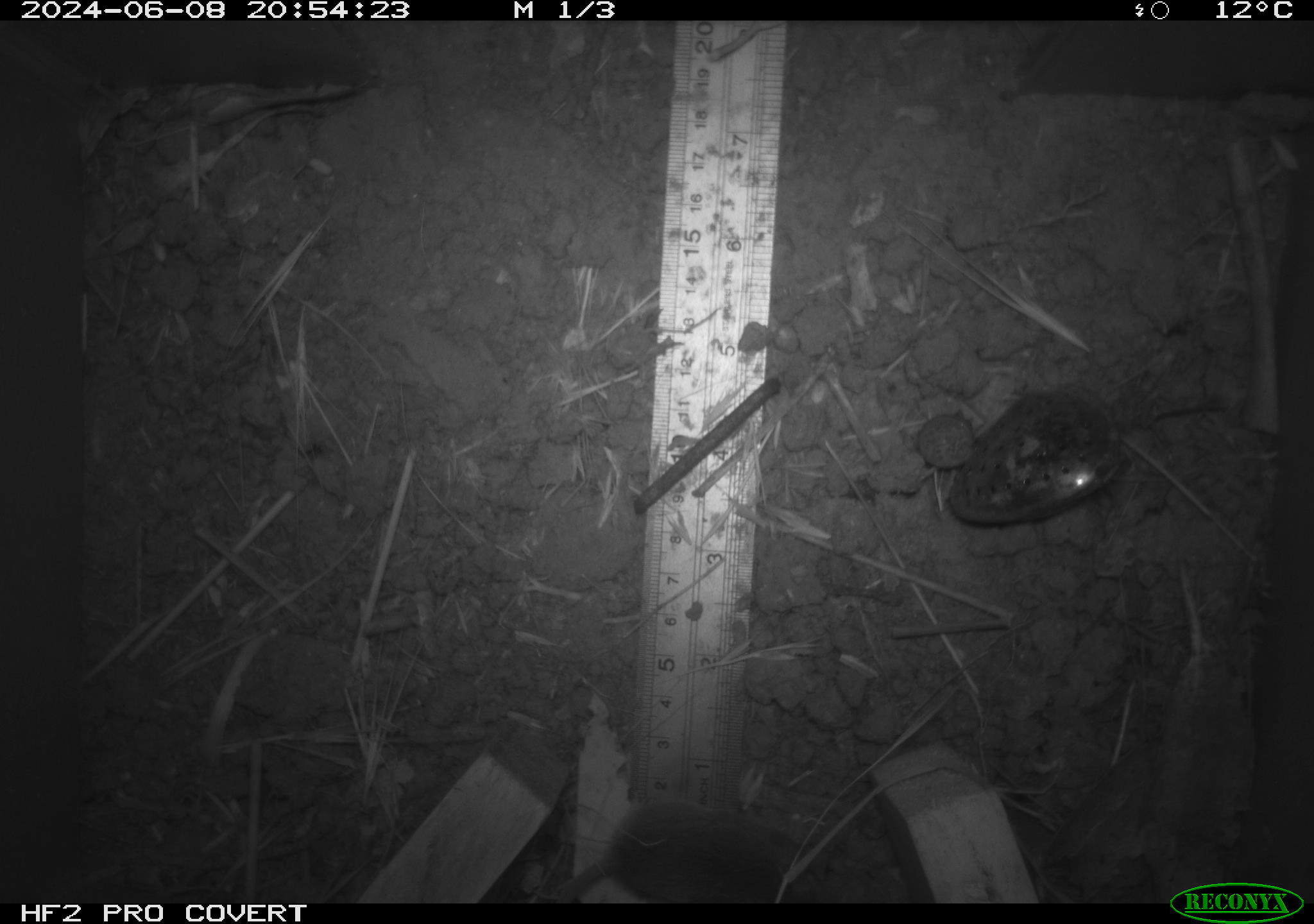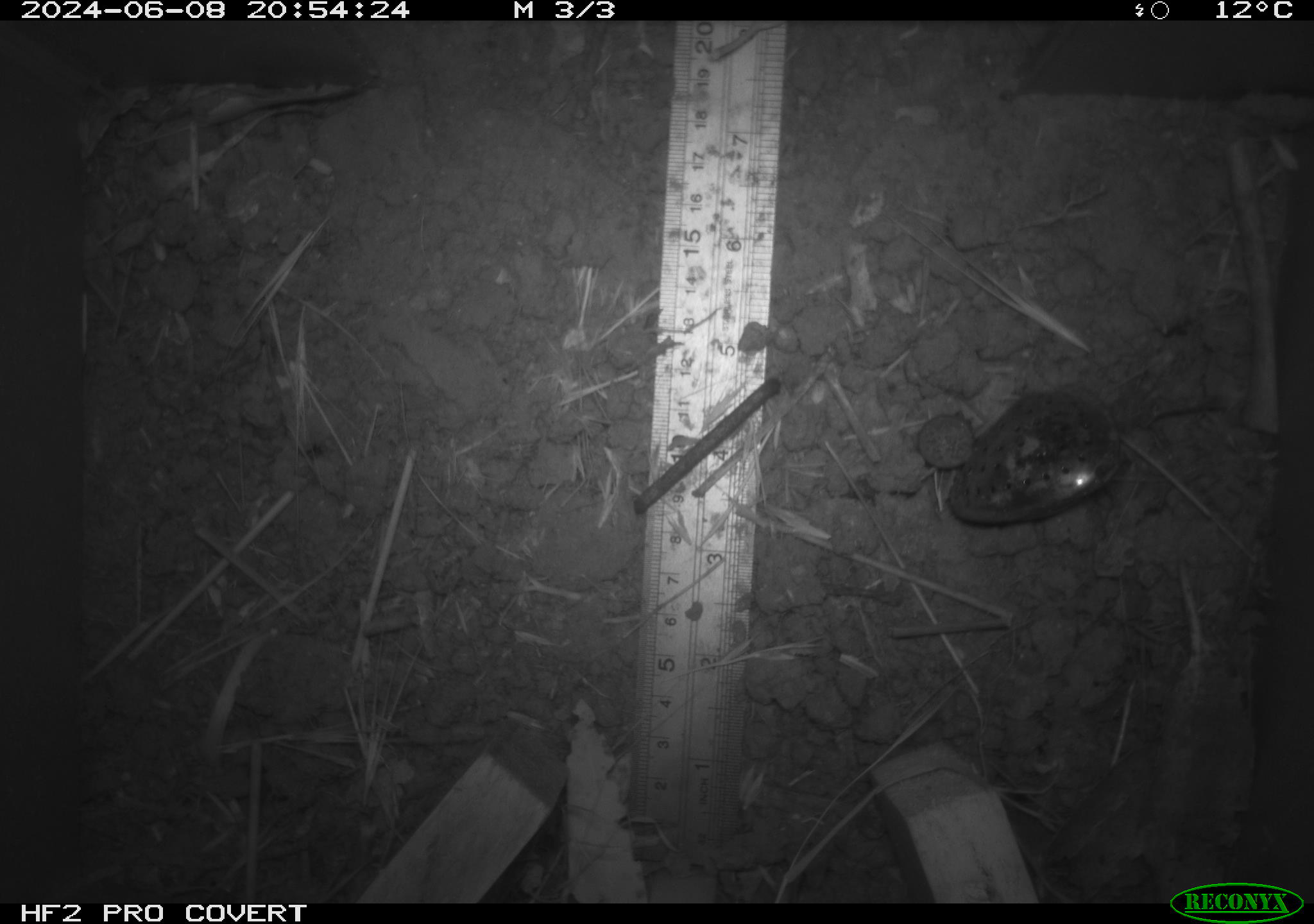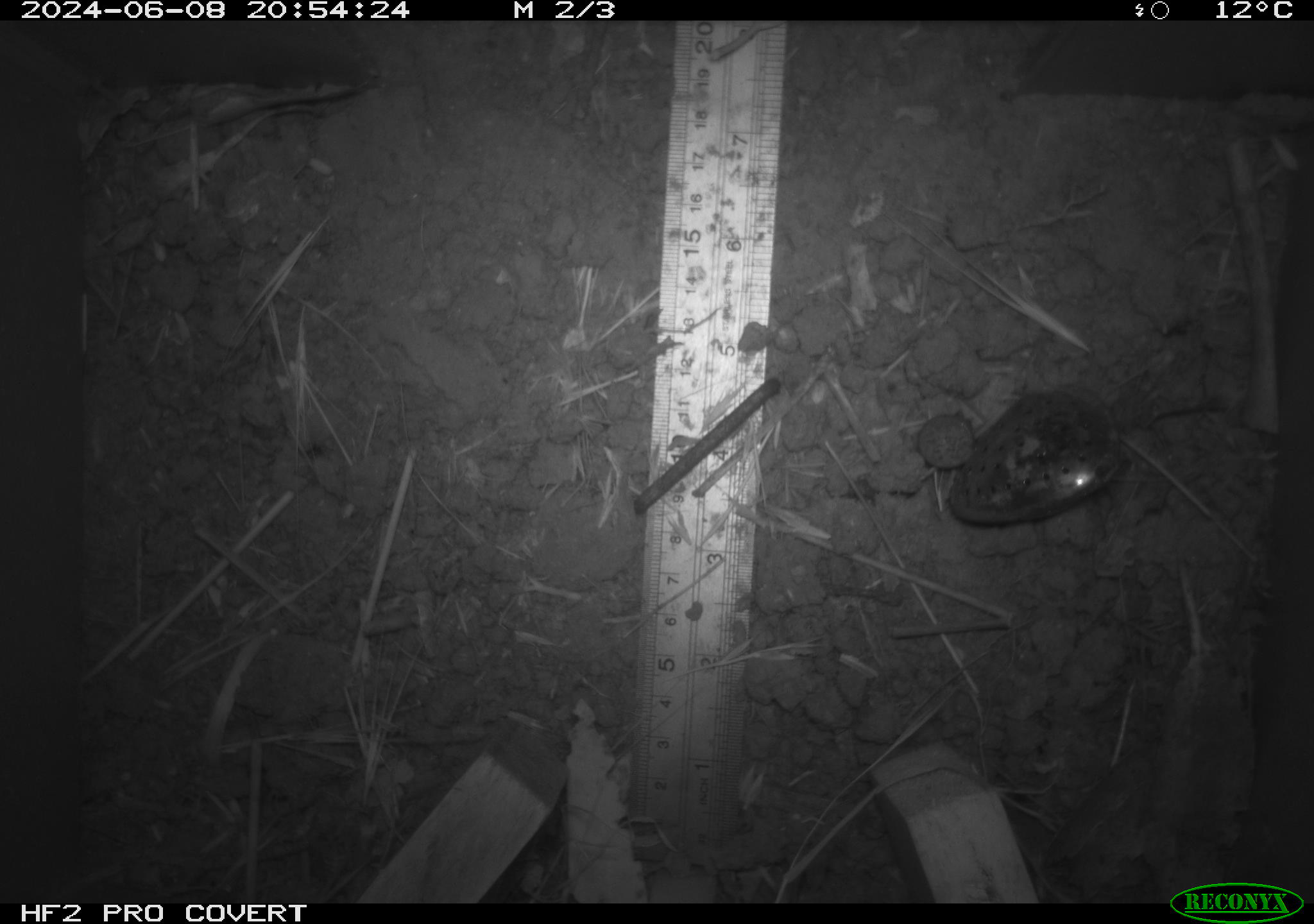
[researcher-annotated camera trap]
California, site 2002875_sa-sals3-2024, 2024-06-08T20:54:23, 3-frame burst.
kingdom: Animalia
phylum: Chordata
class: Mammalia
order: Rodentia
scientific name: Rodentia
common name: rodent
Rodent (Rodentia).